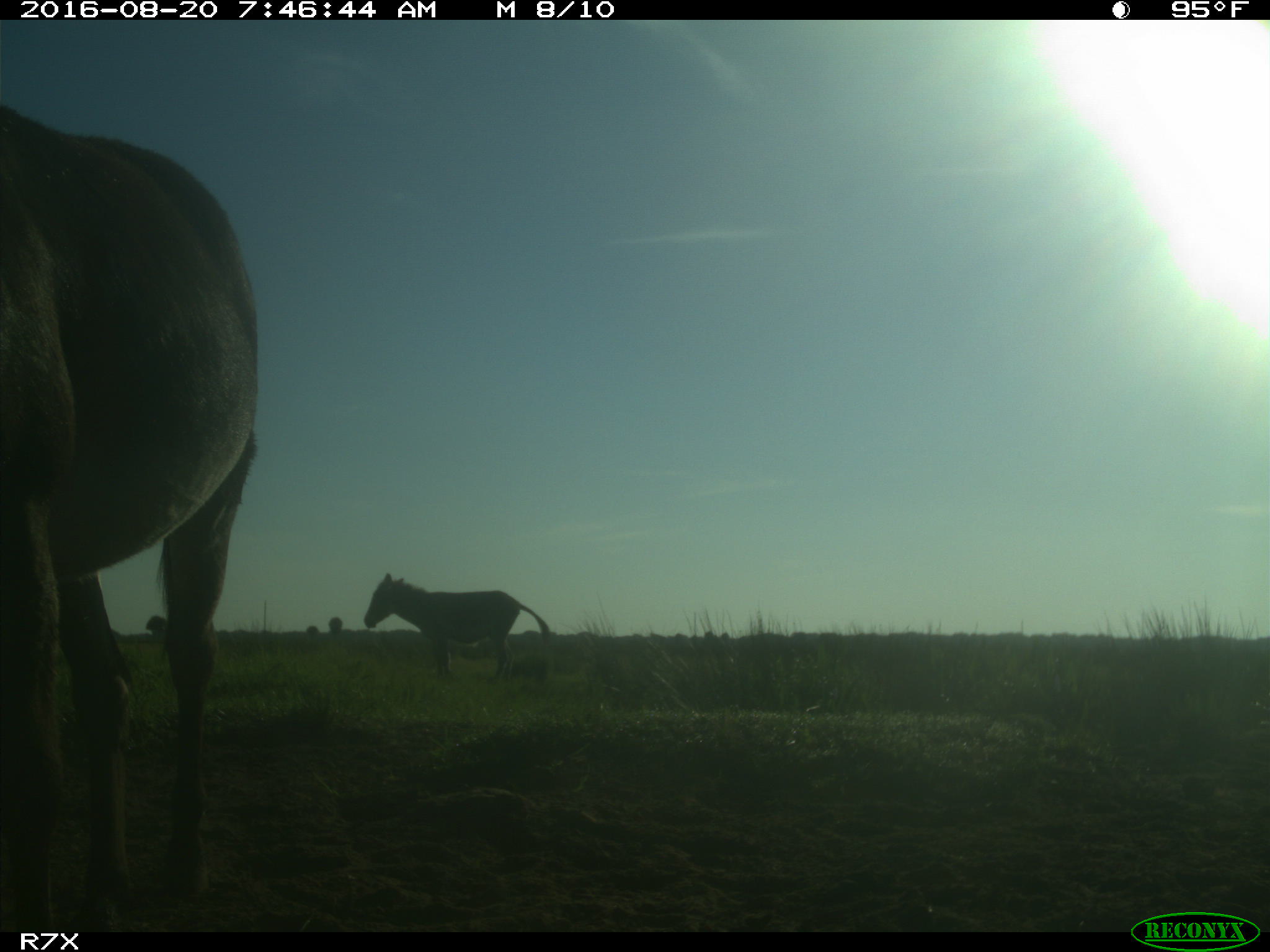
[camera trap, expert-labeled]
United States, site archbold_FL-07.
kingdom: Animalia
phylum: Chordata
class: Mammalia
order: Perissodactyla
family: Equidae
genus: Equus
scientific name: Equus africanus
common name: african wild ass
Equus africanus (african wild ass).